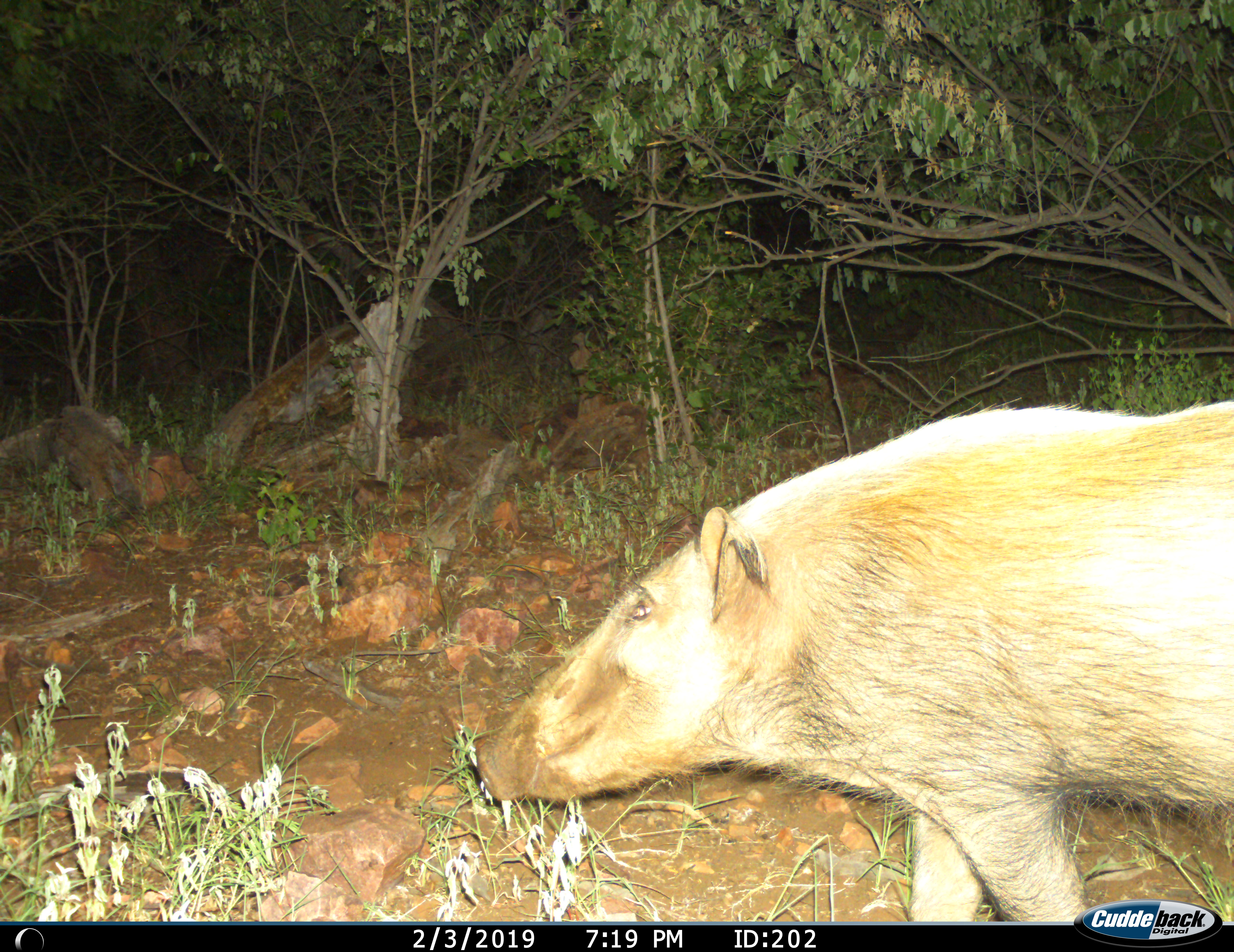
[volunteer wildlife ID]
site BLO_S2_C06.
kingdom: Animalia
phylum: Chordata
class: Mammalia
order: Artiodactyla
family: Suidae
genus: Potamochoerus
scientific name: Potamochoerus larvatus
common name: bushpig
Bushpig (Potamochoerus larvatus), count 1. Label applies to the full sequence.